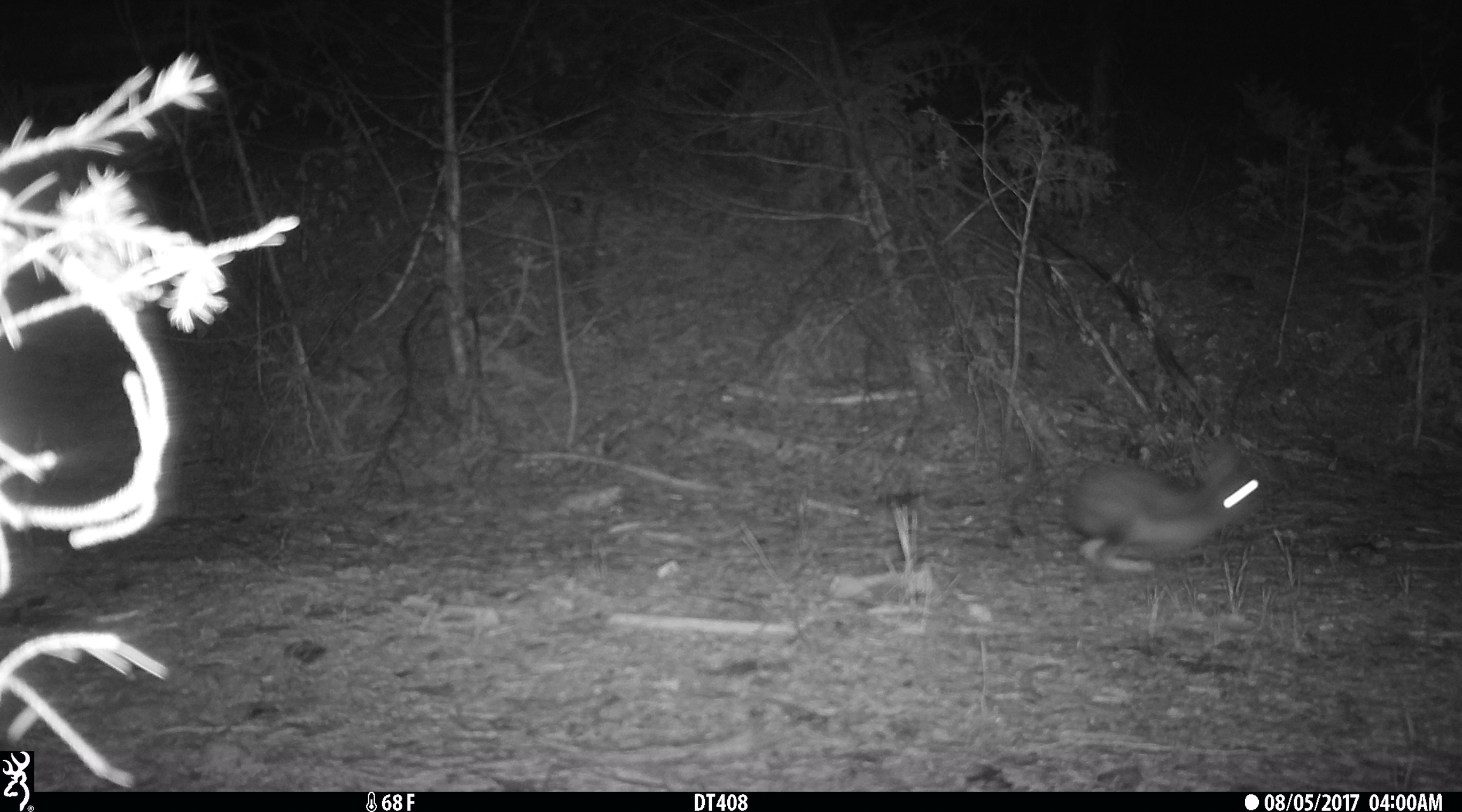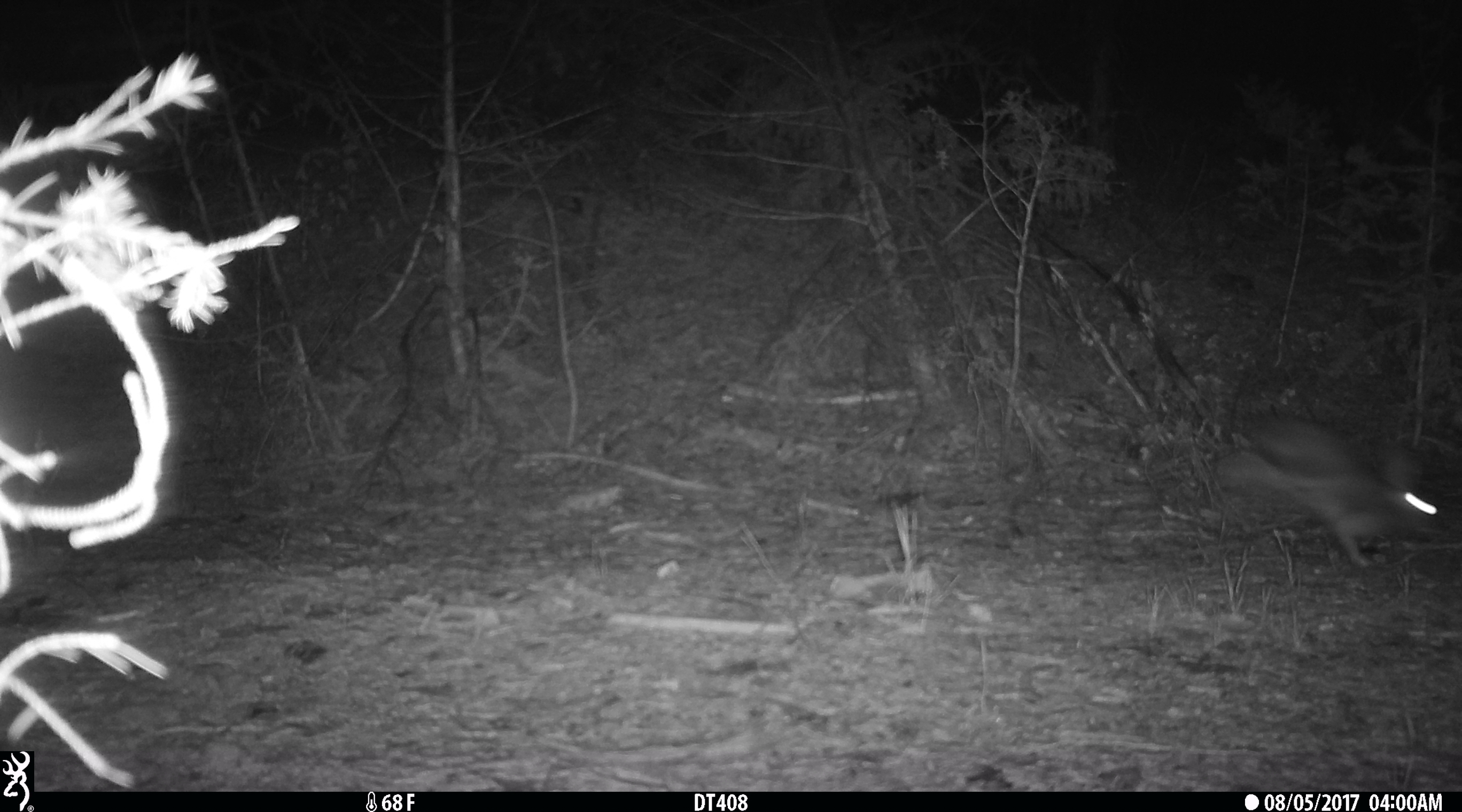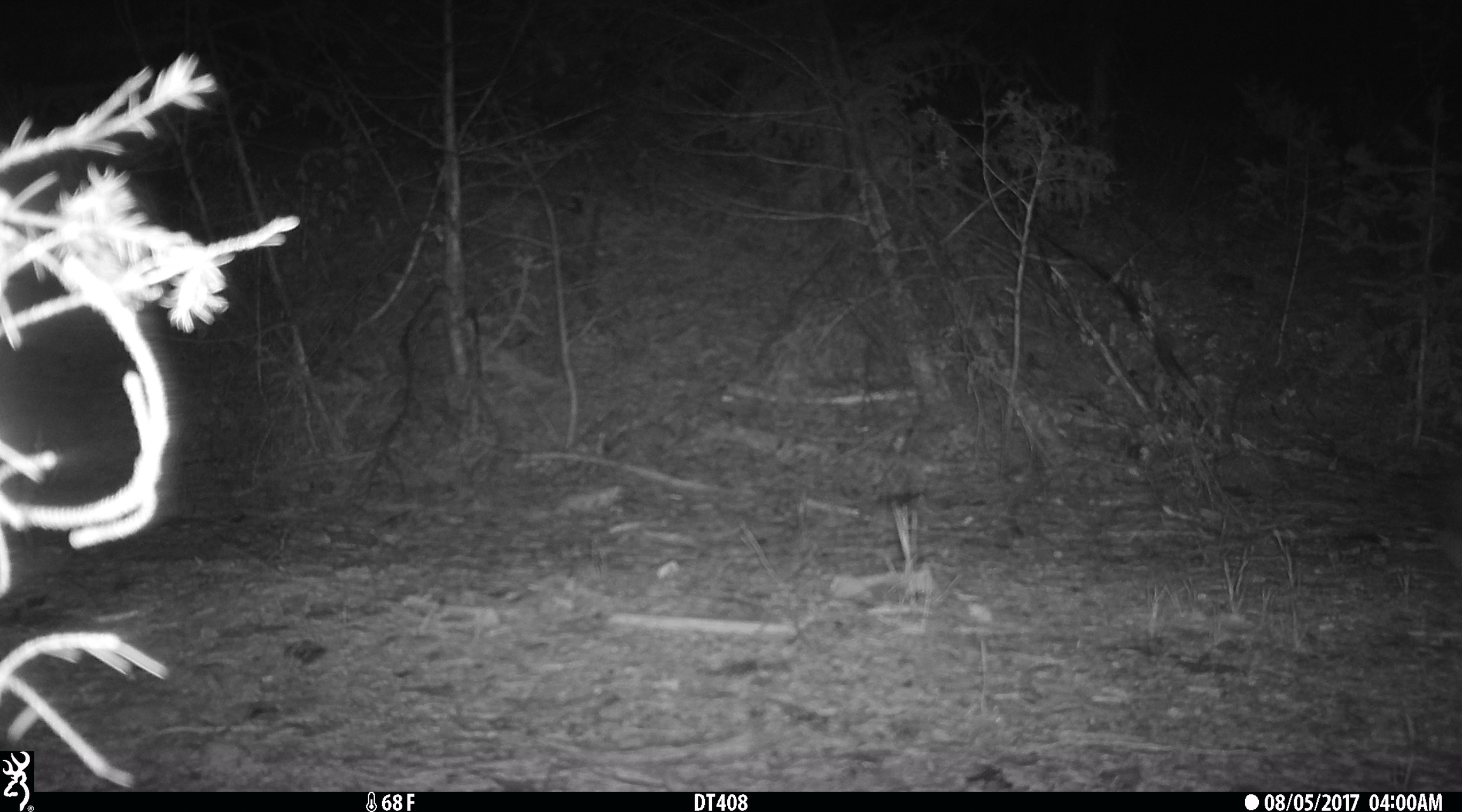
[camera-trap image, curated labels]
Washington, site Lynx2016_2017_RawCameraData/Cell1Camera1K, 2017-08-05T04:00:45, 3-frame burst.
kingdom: Animalia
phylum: Chordata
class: Mammalia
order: Lagomorpha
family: Leporidae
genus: Lepus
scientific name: Lepus americanus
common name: snowshoe hare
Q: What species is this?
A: Lepus americanus (snowshoe hare).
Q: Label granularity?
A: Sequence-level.